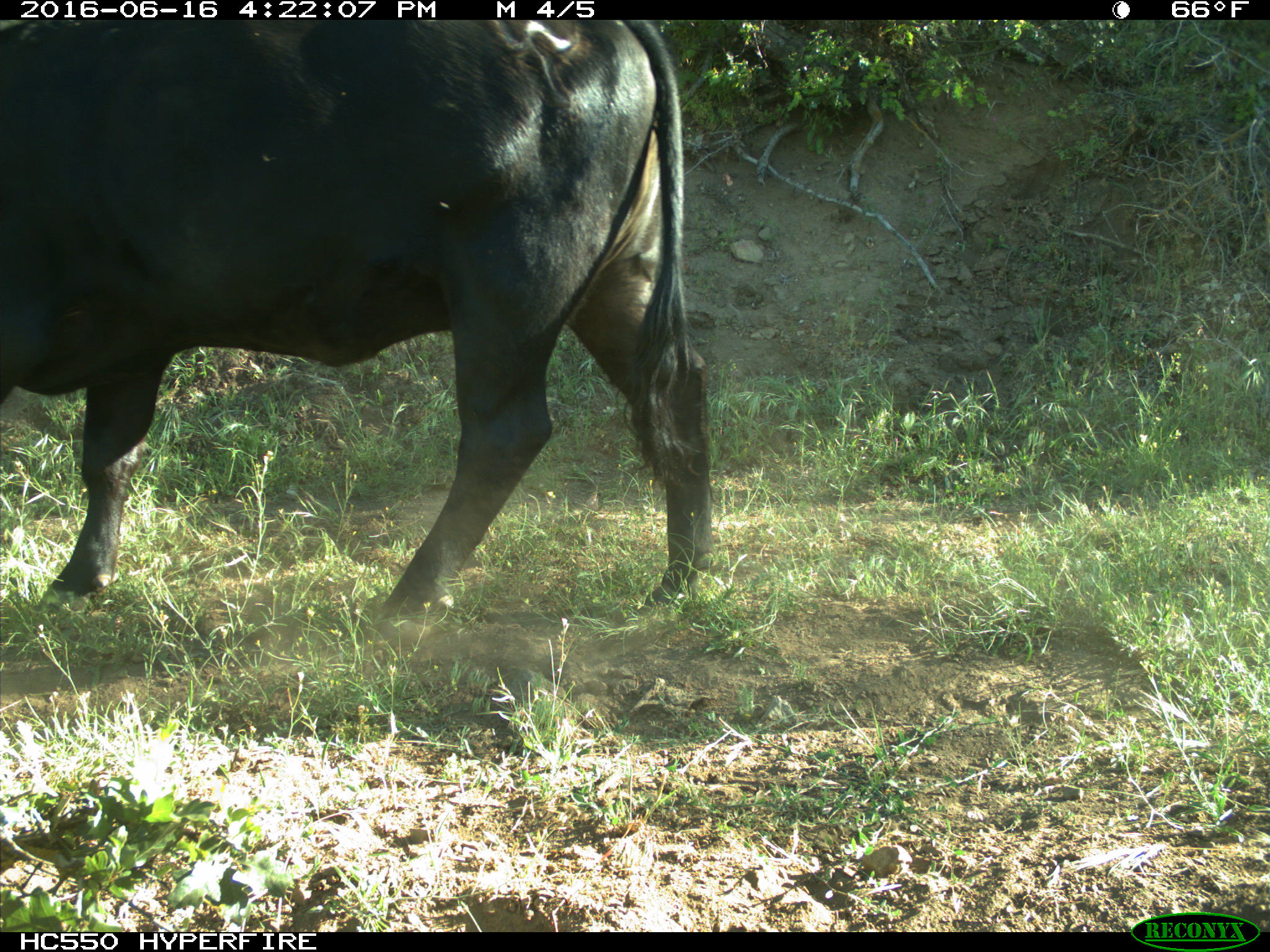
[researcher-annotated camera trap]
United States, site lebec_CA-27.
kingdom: Animalia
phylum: Chordata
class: Mammalia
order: Artiodactyla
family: Bovidae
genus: Bos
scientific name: Bos taurus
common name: domestic cow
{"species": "Bos taurus (domestic cow)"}